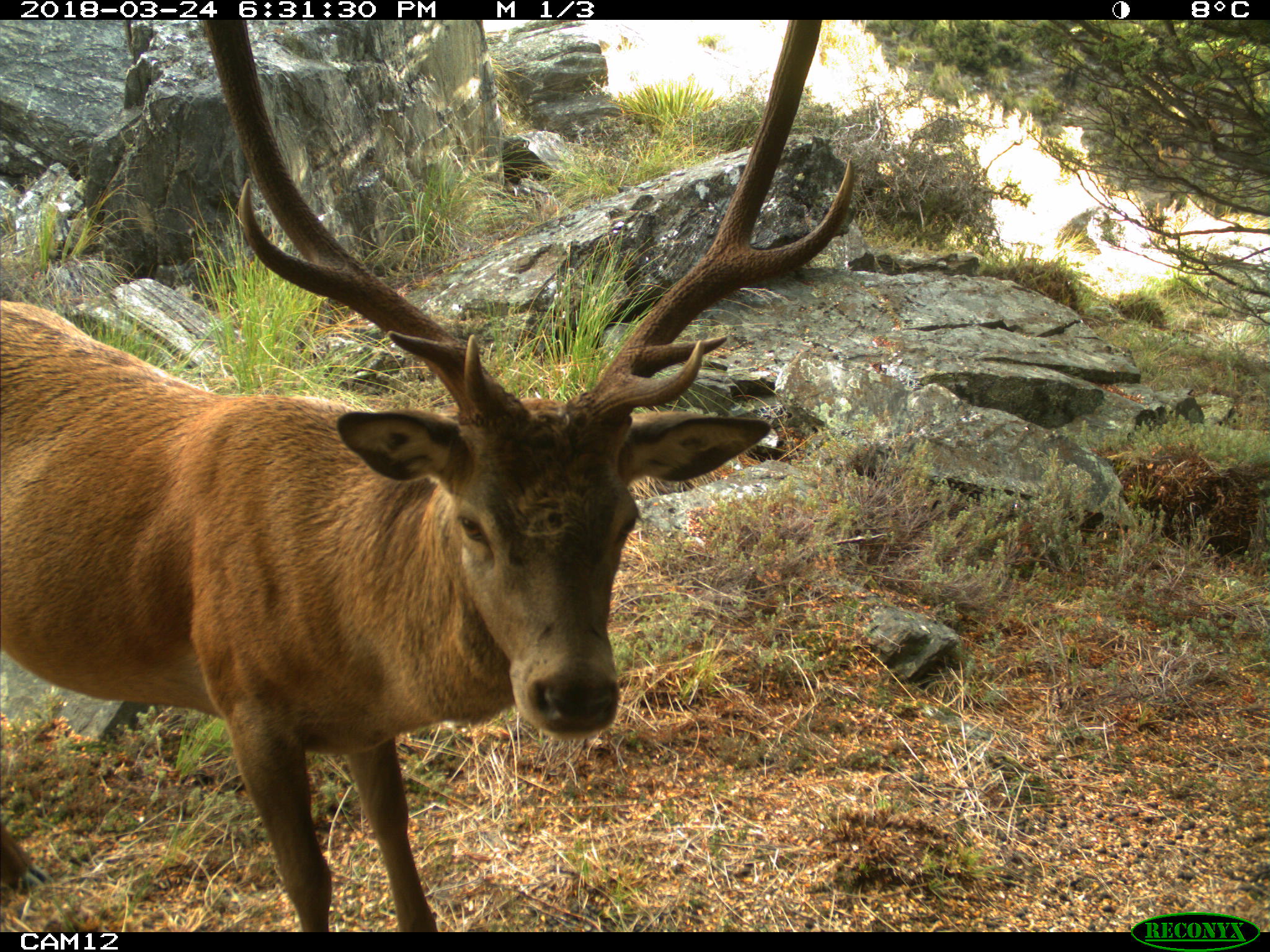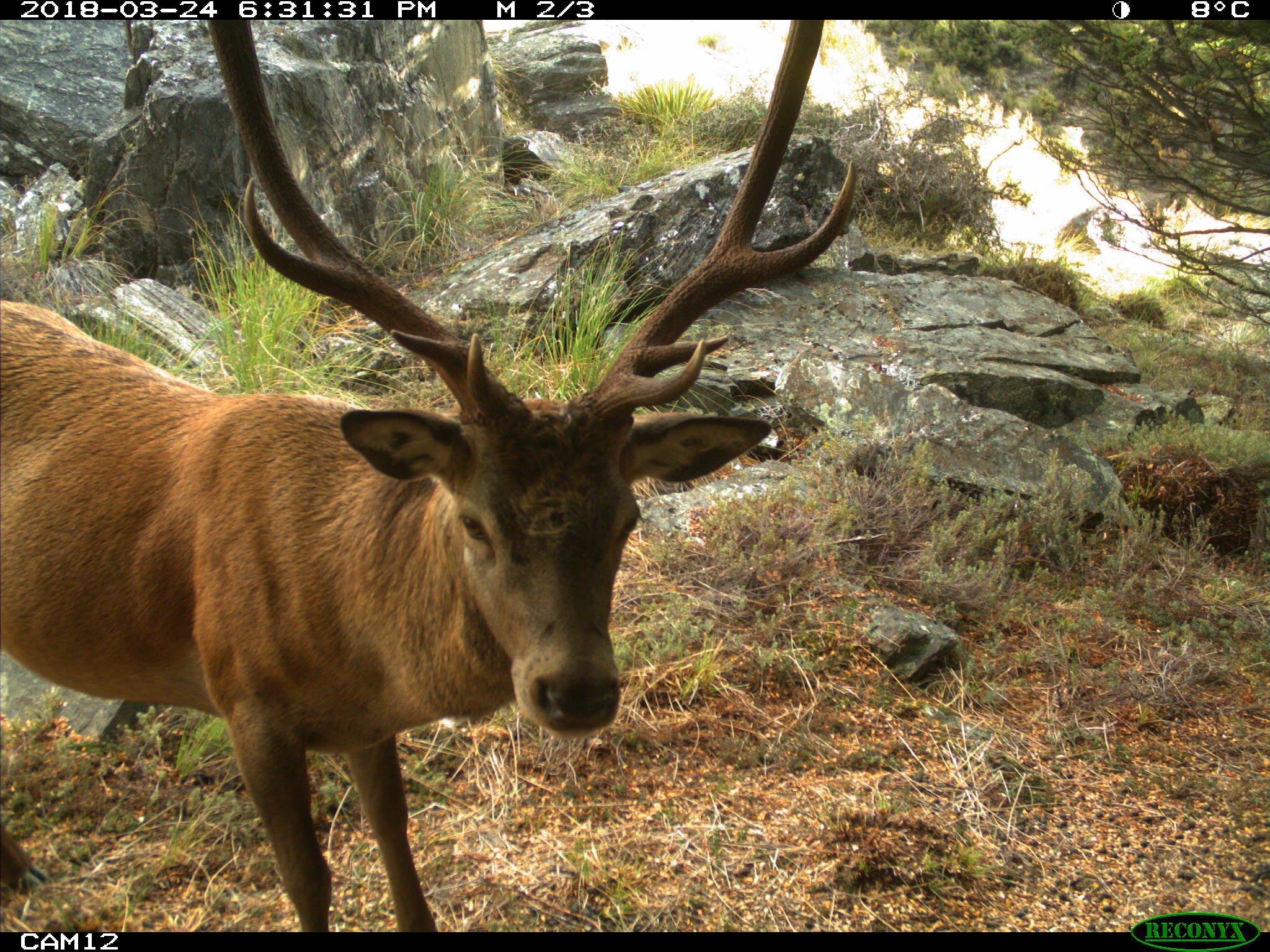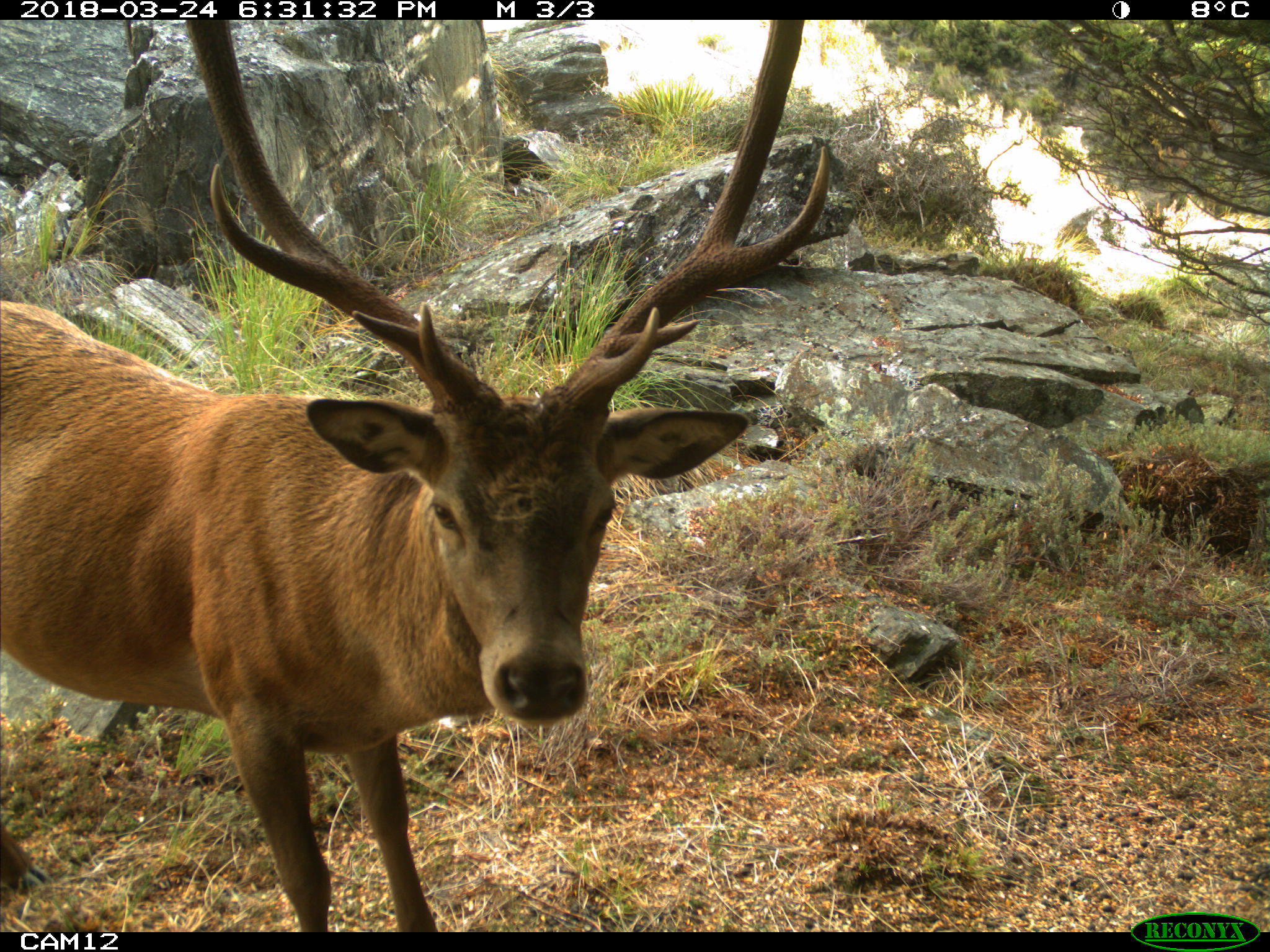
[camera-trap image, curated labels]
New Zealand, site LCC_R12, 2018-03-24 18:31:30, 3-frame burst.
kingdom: Animalia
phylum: Chordata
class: Mammalia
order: Artiodactyla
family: Cervidae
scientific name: Cervidae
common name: deer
Deer (Cervidae).